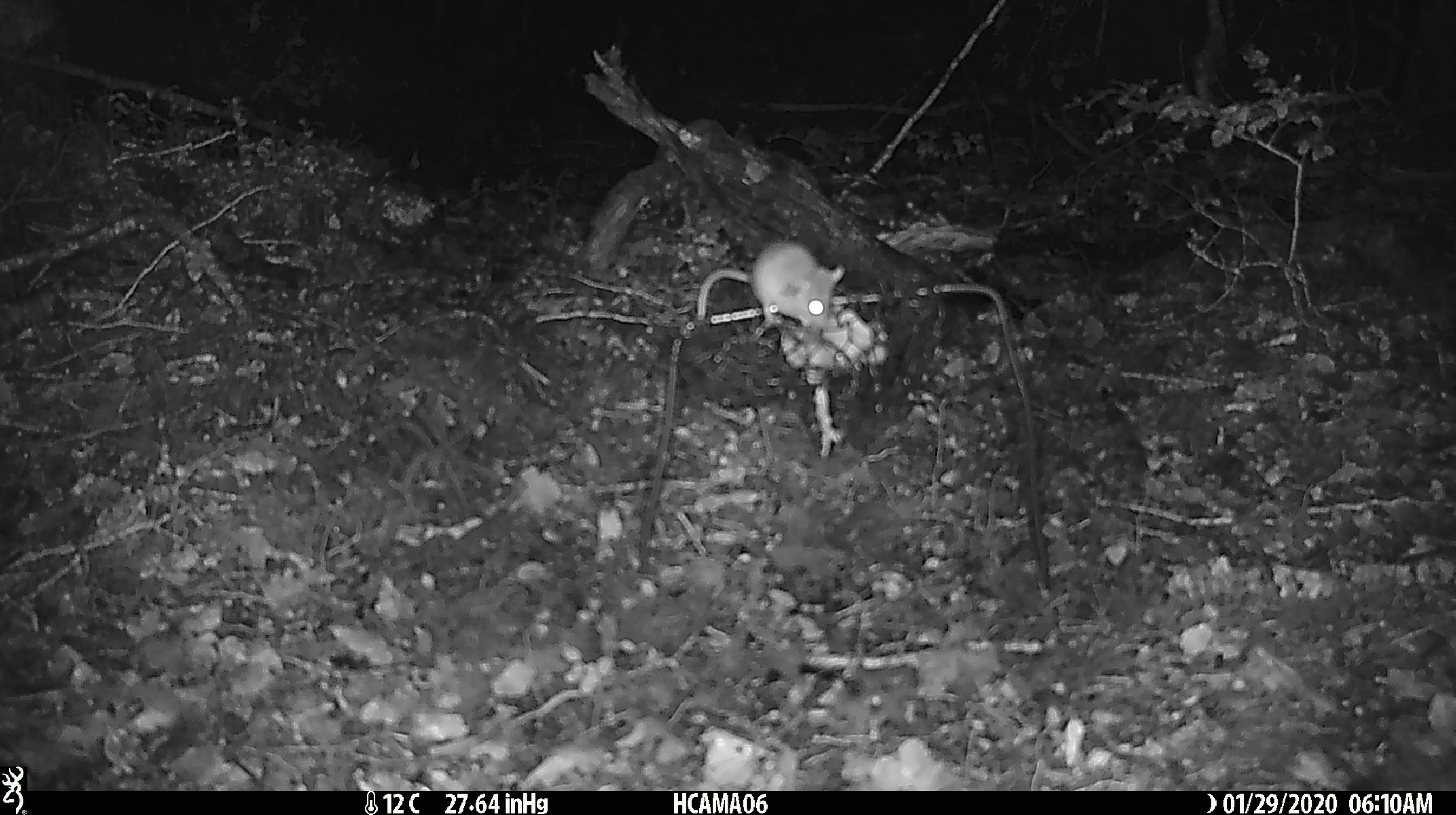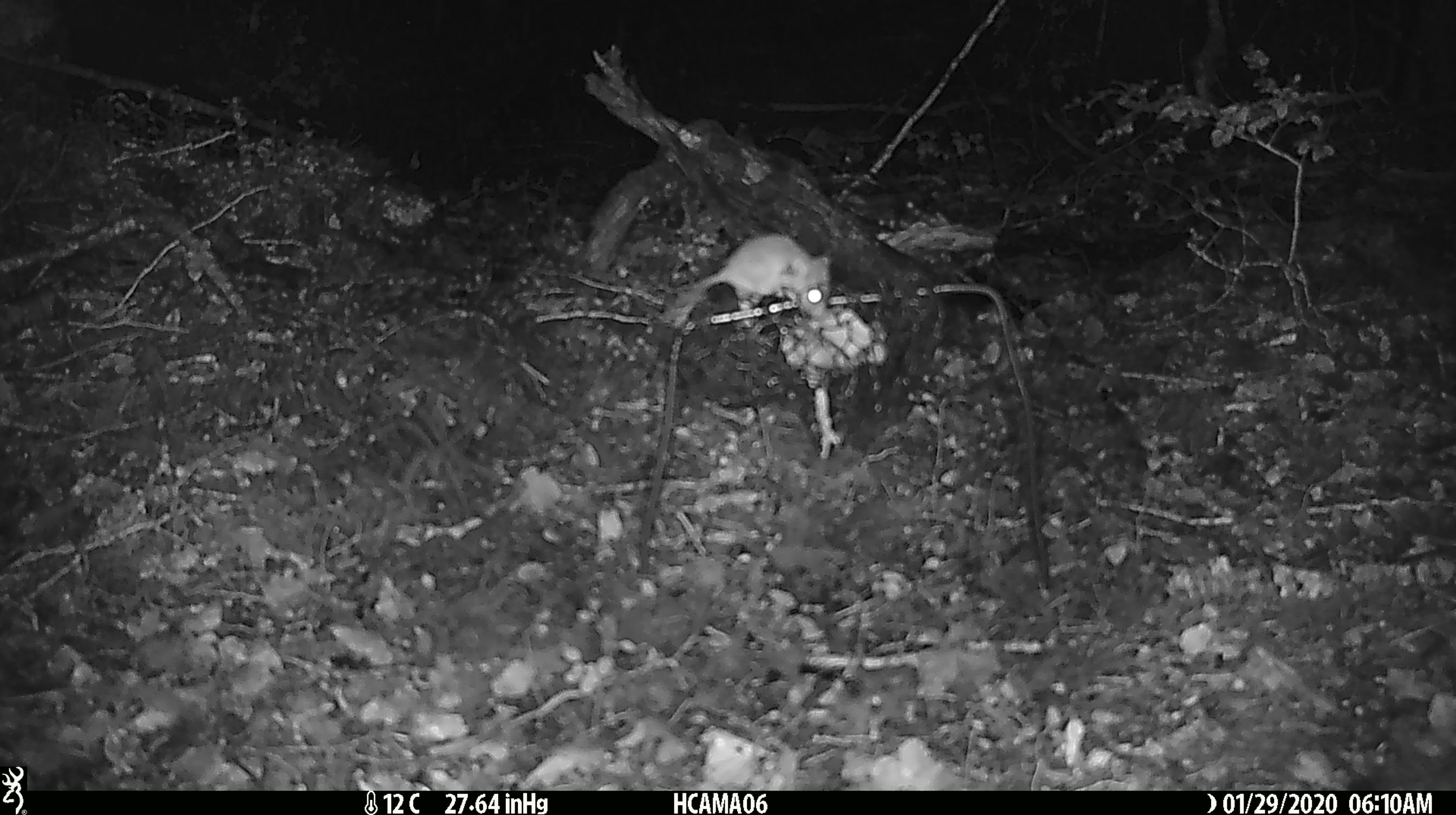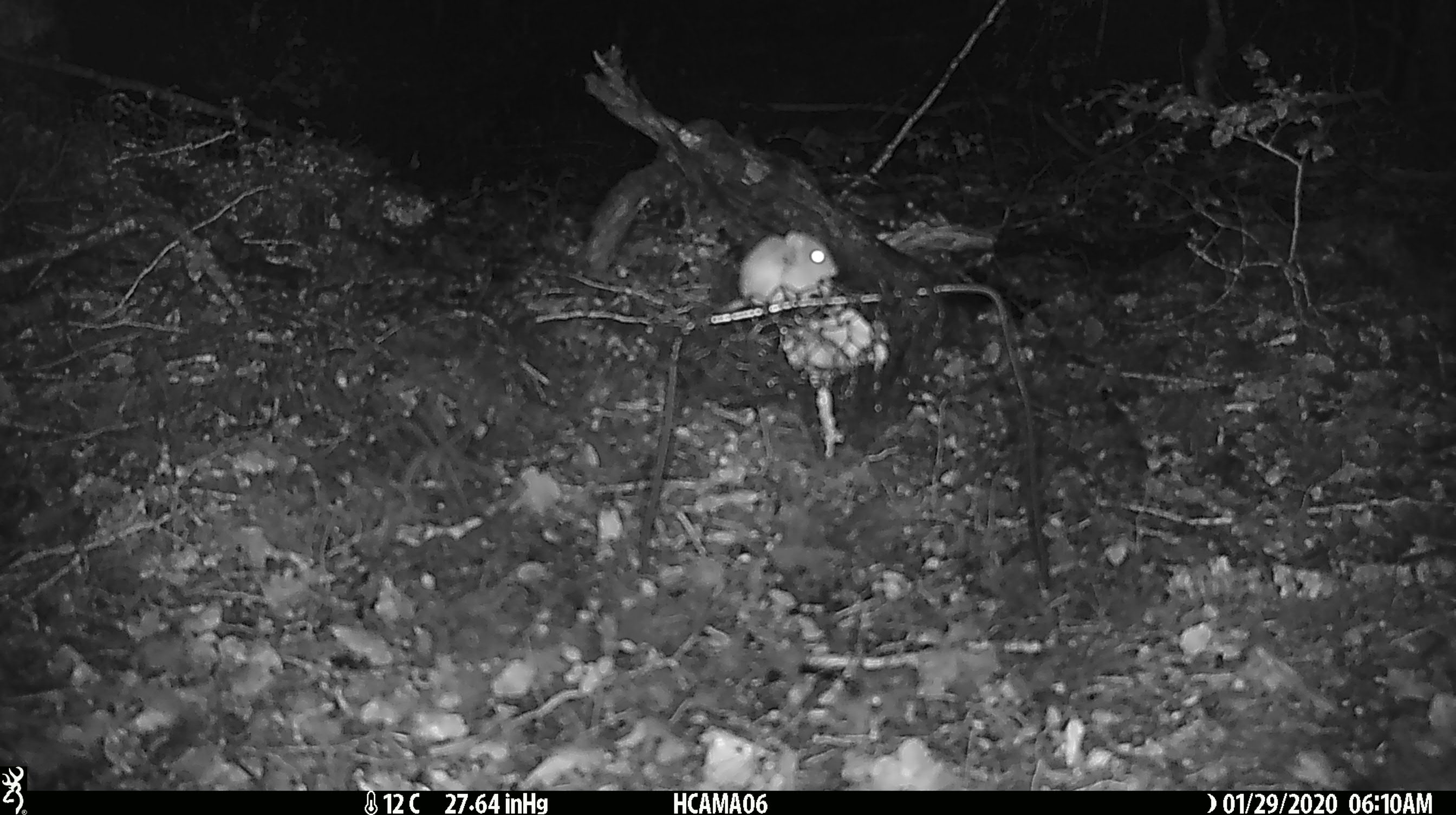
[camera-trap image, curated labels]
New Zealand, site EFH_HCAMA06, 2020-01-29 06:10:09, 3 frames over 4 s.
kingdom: Animalia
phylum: Chordata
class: Mammalia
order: Rodentia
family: Muridae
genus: Mus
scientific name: Mus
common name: mouse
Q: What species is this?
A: Mouse (Mus).